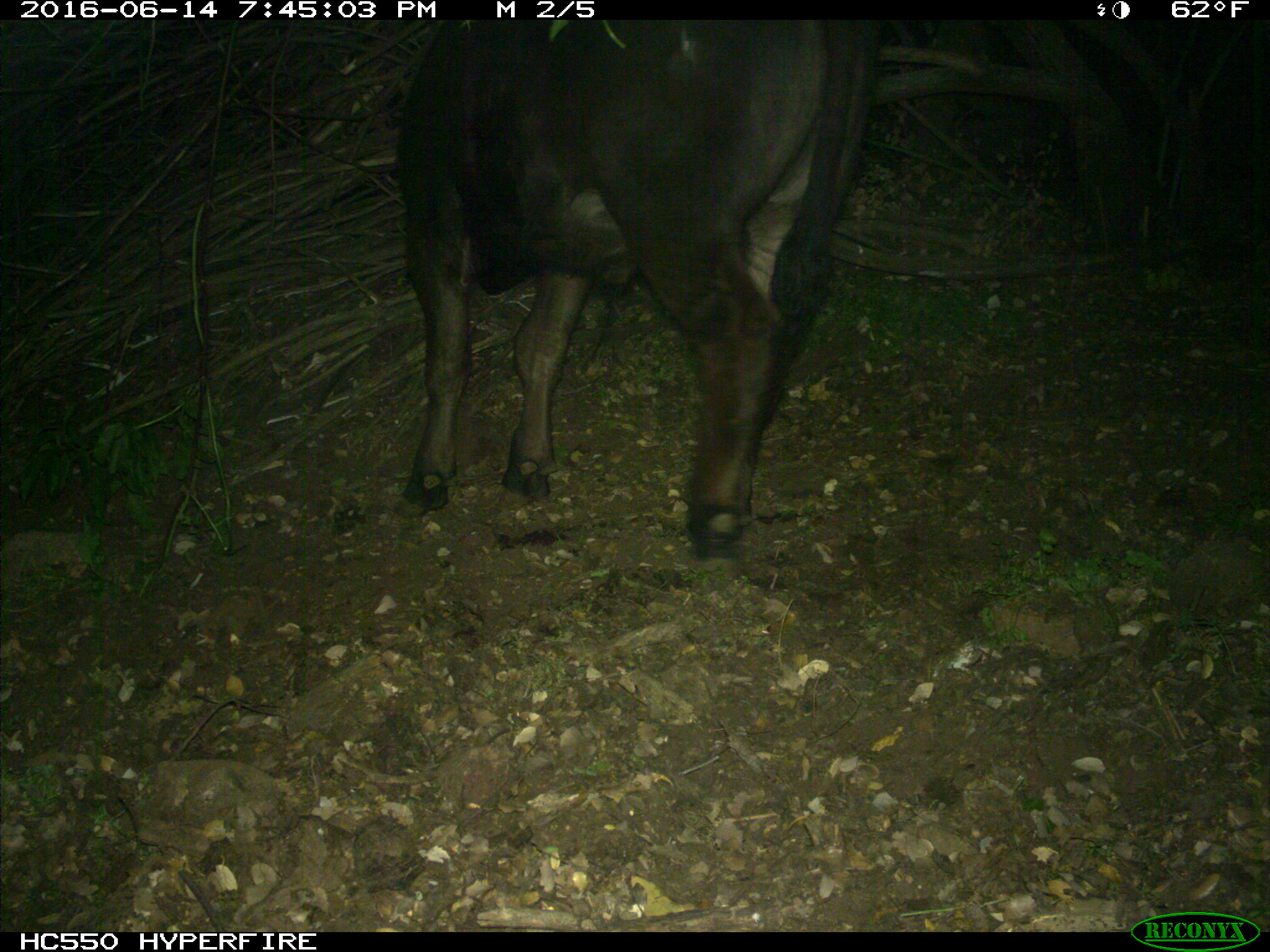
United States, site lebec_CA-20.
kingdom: Animalia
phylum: Chordata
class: Mammalia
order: Artiodactyla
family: Bovidae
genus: Bos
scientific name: Bos taurus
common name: domestic cow